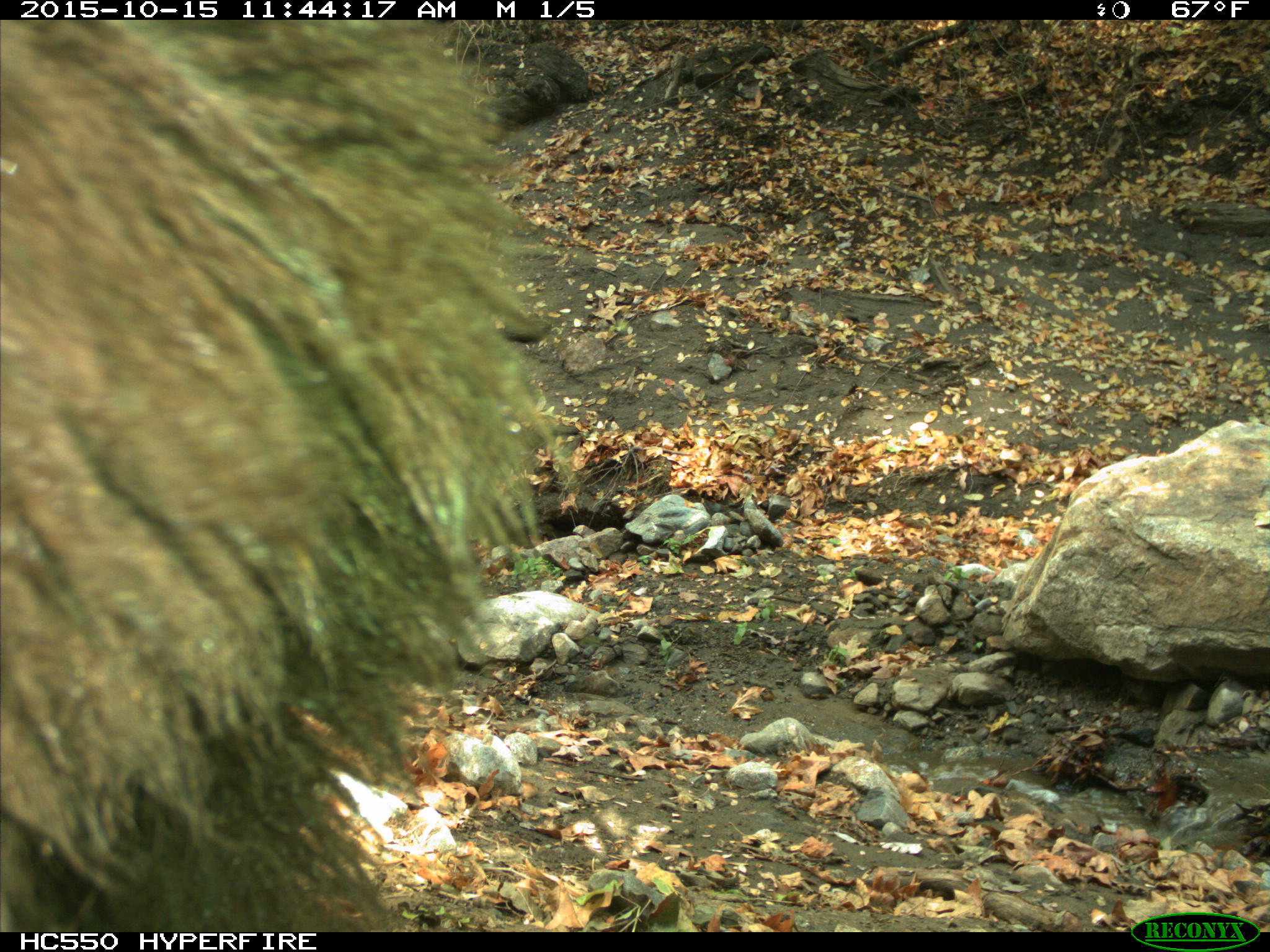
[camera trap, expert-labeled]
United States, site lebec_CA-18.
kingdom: Animalia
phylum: Chordata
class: Mammalia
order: Carnivora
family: Ursidae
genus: Ursus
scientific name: Ursus americanus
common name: american black bear